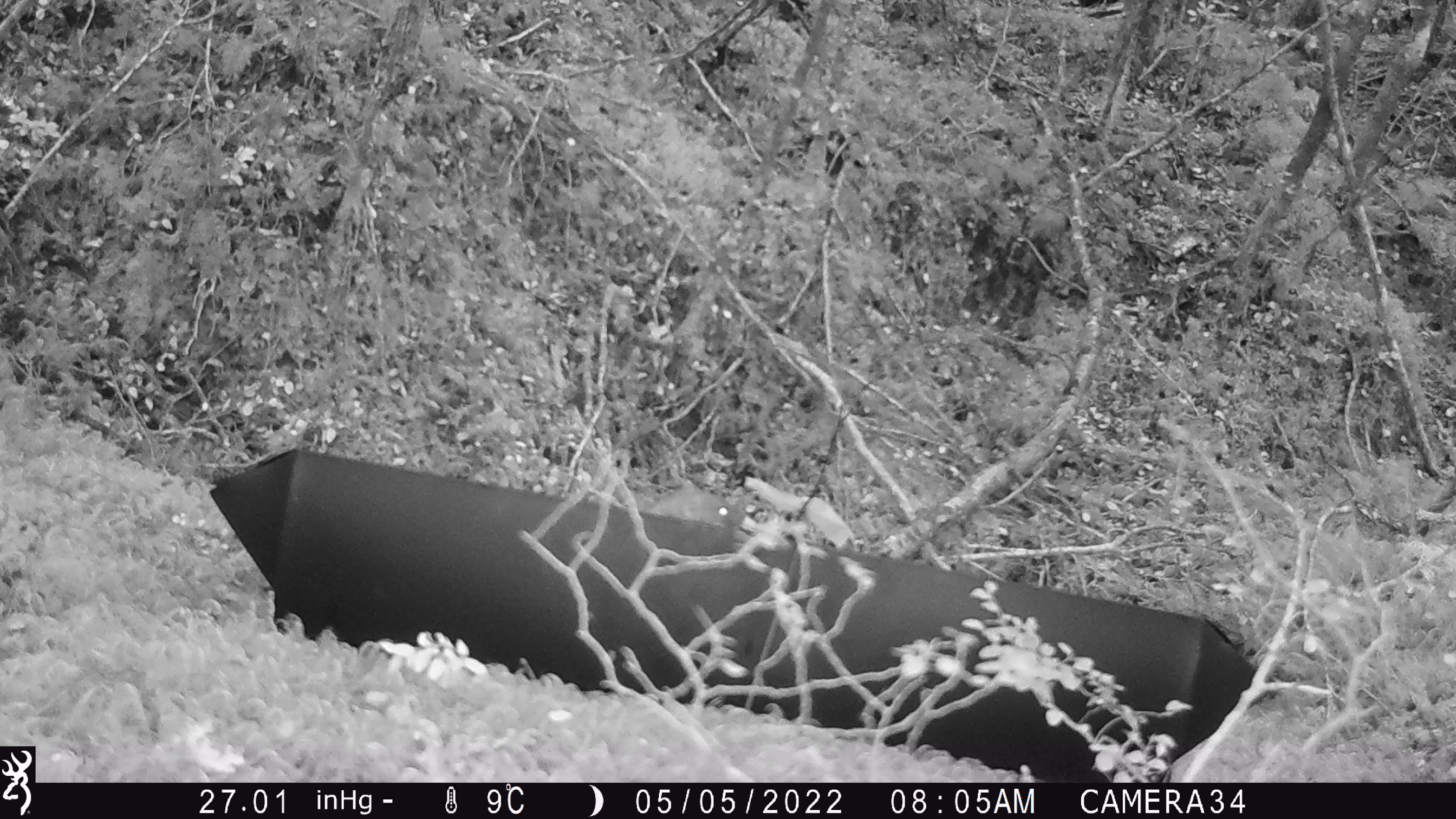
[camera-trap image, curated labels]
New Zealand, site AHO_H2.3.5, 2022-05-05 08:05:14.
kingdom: Animalia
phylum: Chordata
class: Mammalia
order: Carnivora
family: Mustelidae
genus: Mustela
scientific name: Mustela erminea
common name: stoat